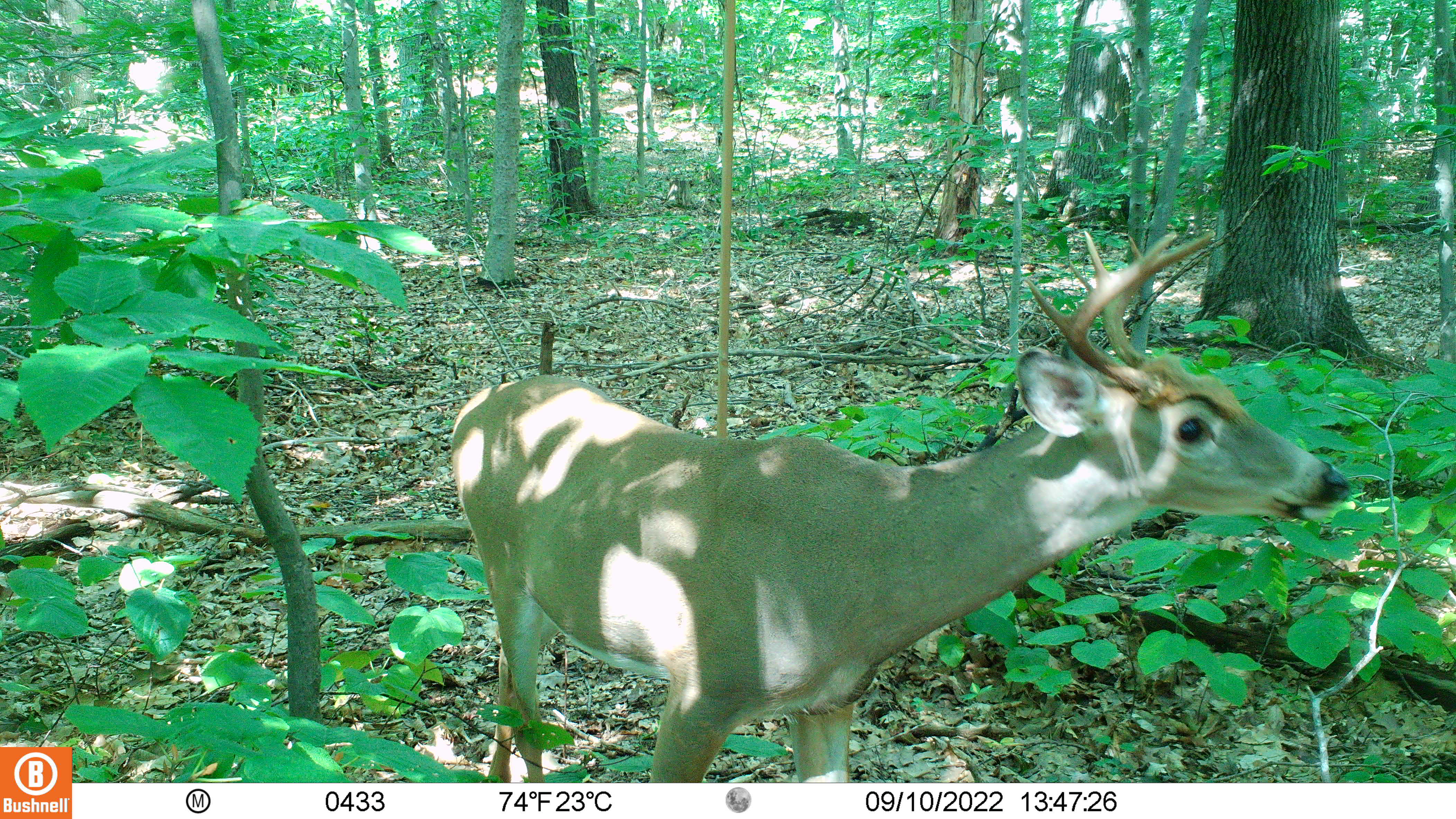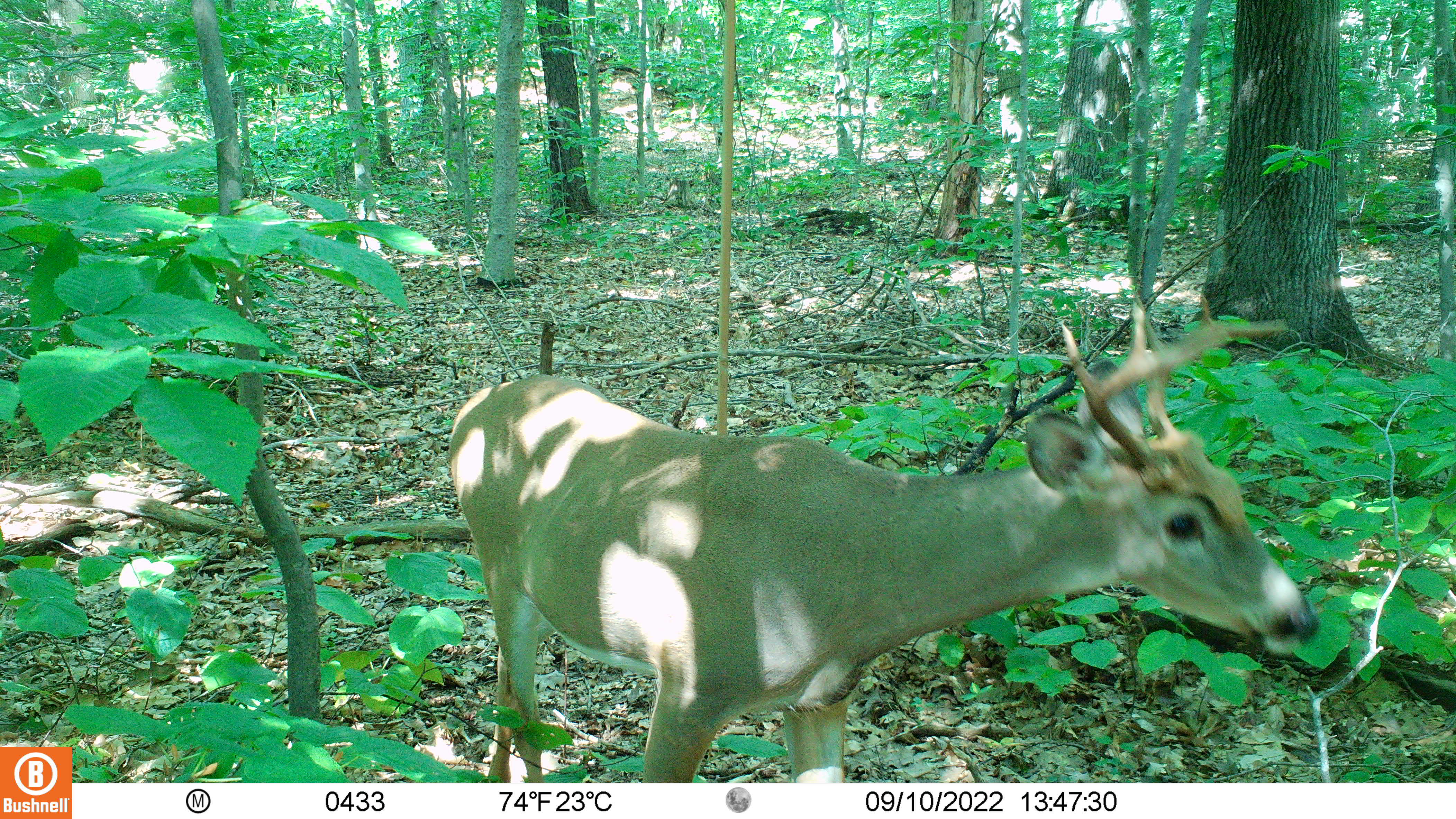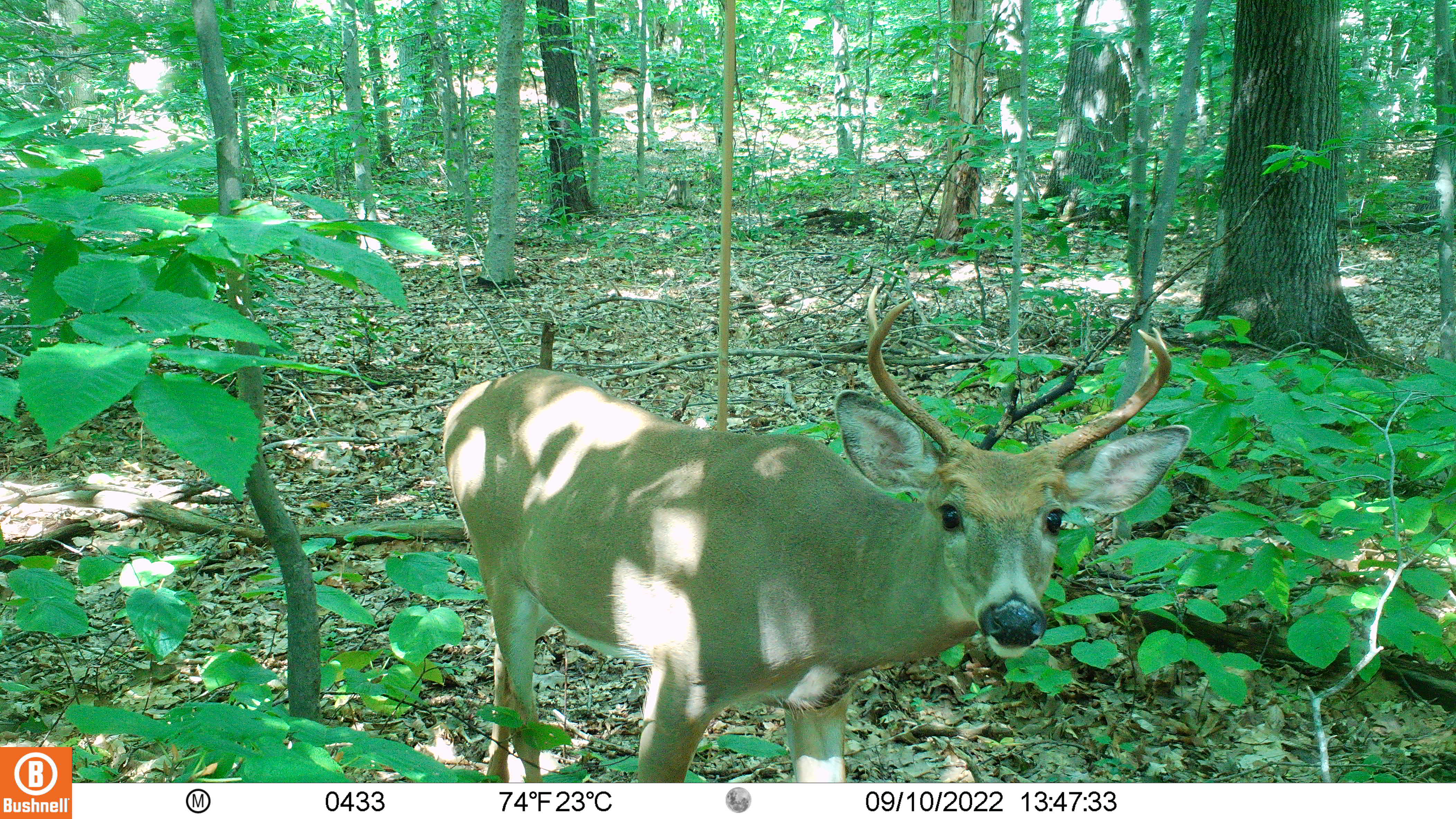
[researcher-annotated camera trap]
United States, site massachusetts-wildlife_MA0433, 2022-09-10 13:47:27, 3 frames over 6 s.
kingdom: Animalia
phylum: Chordata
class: Mammalia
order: Artiodactyla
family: Cervidae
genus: Odocoileus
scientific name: Odocoileus virginianus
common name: white-tailed deer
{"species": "white-tailed deer (Odocoileus virginianus)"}